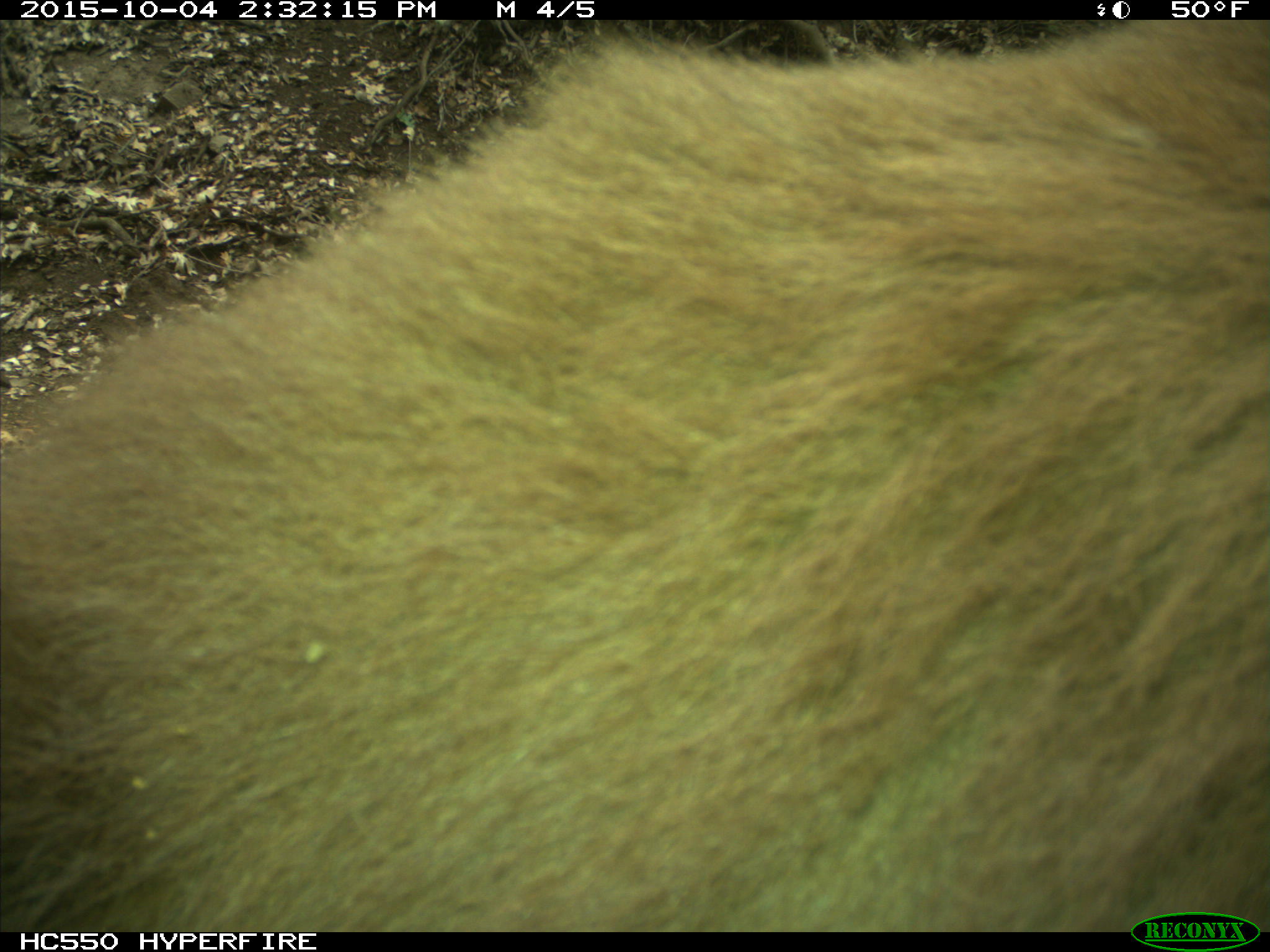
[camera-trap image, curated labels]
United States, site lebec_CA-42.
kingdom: Animalia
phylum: Chordata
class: Mammalia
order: Carnivora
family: Ursidae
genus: Ursus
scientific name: Ursus americanus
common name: american black bear